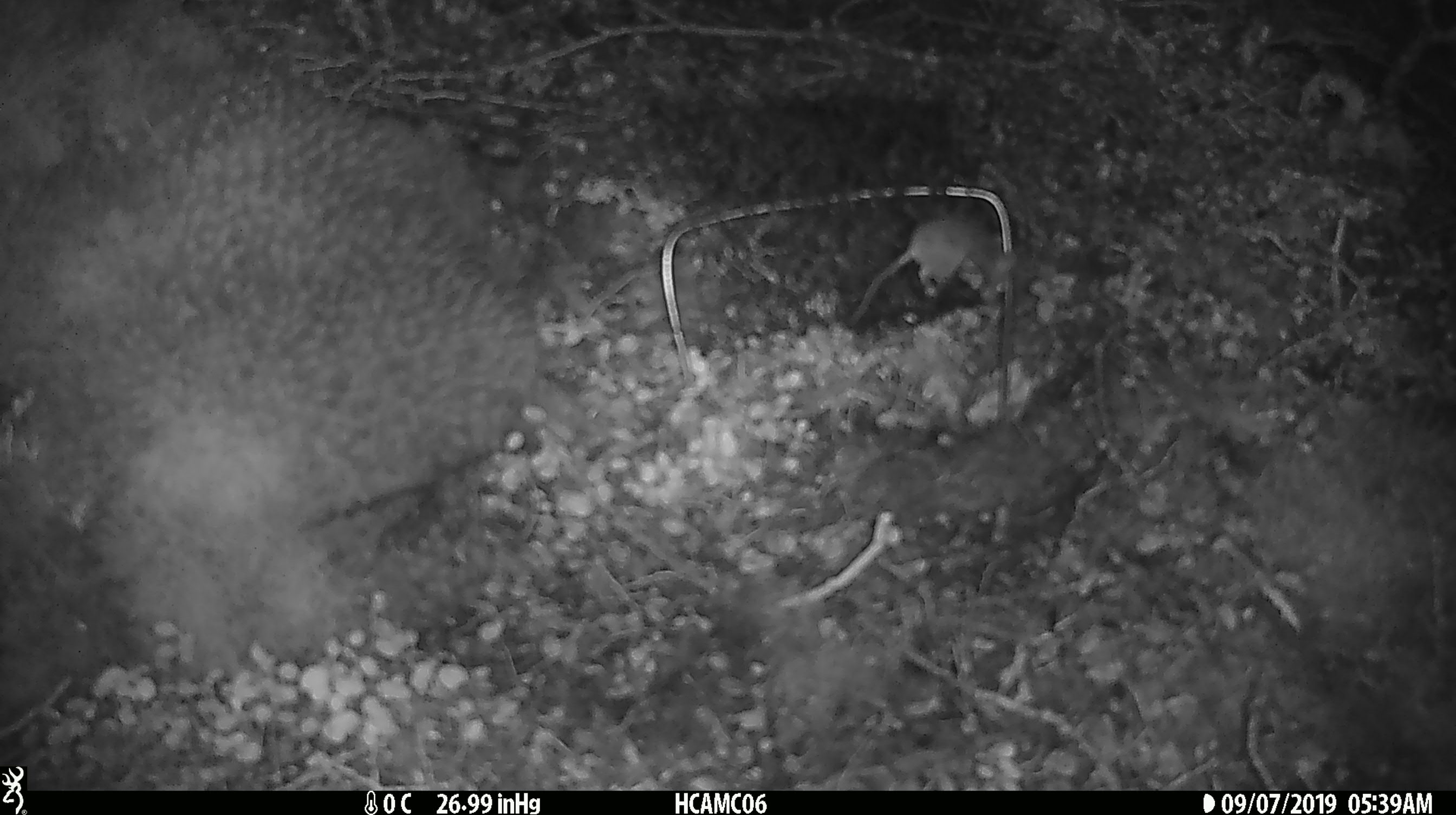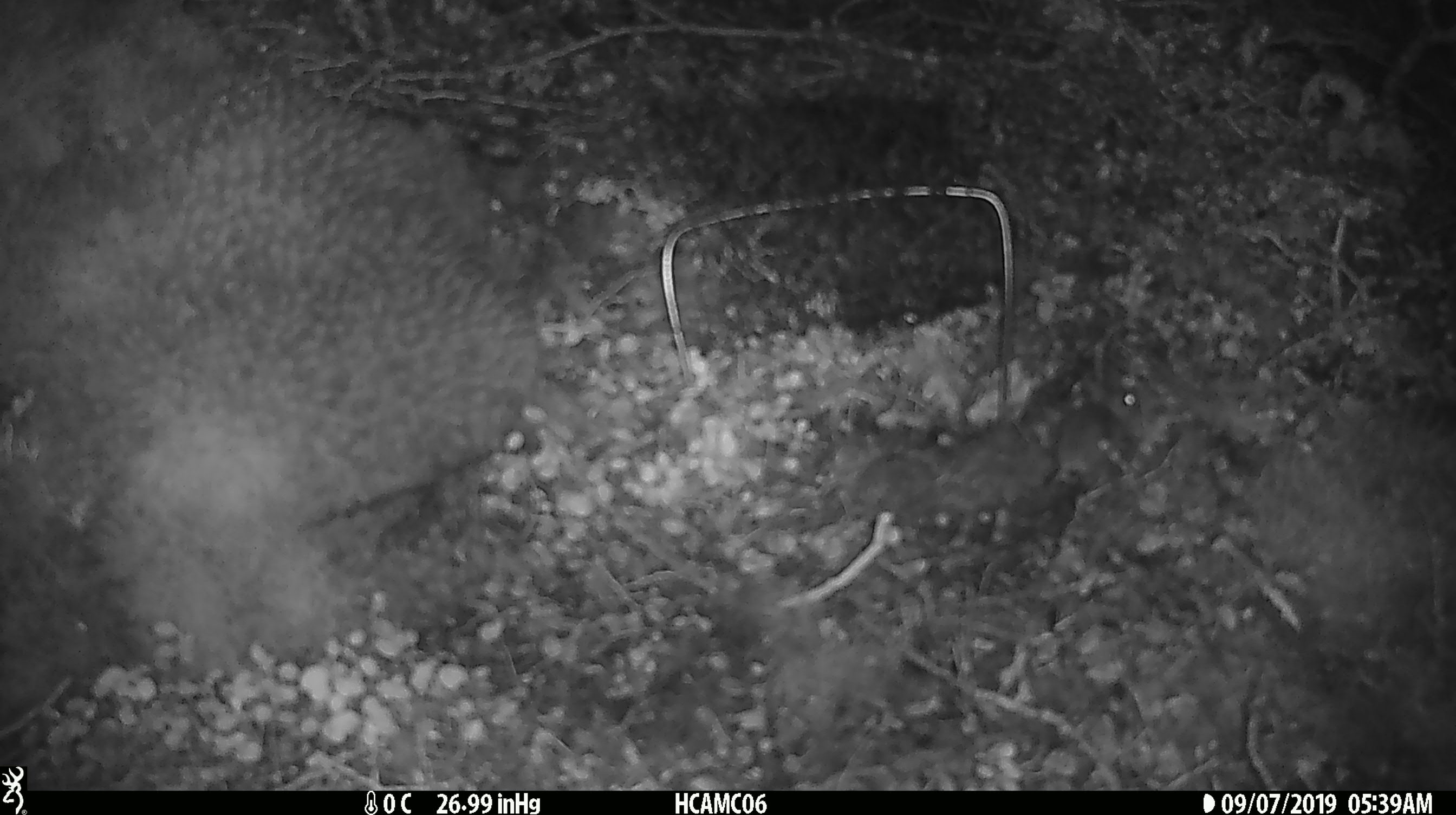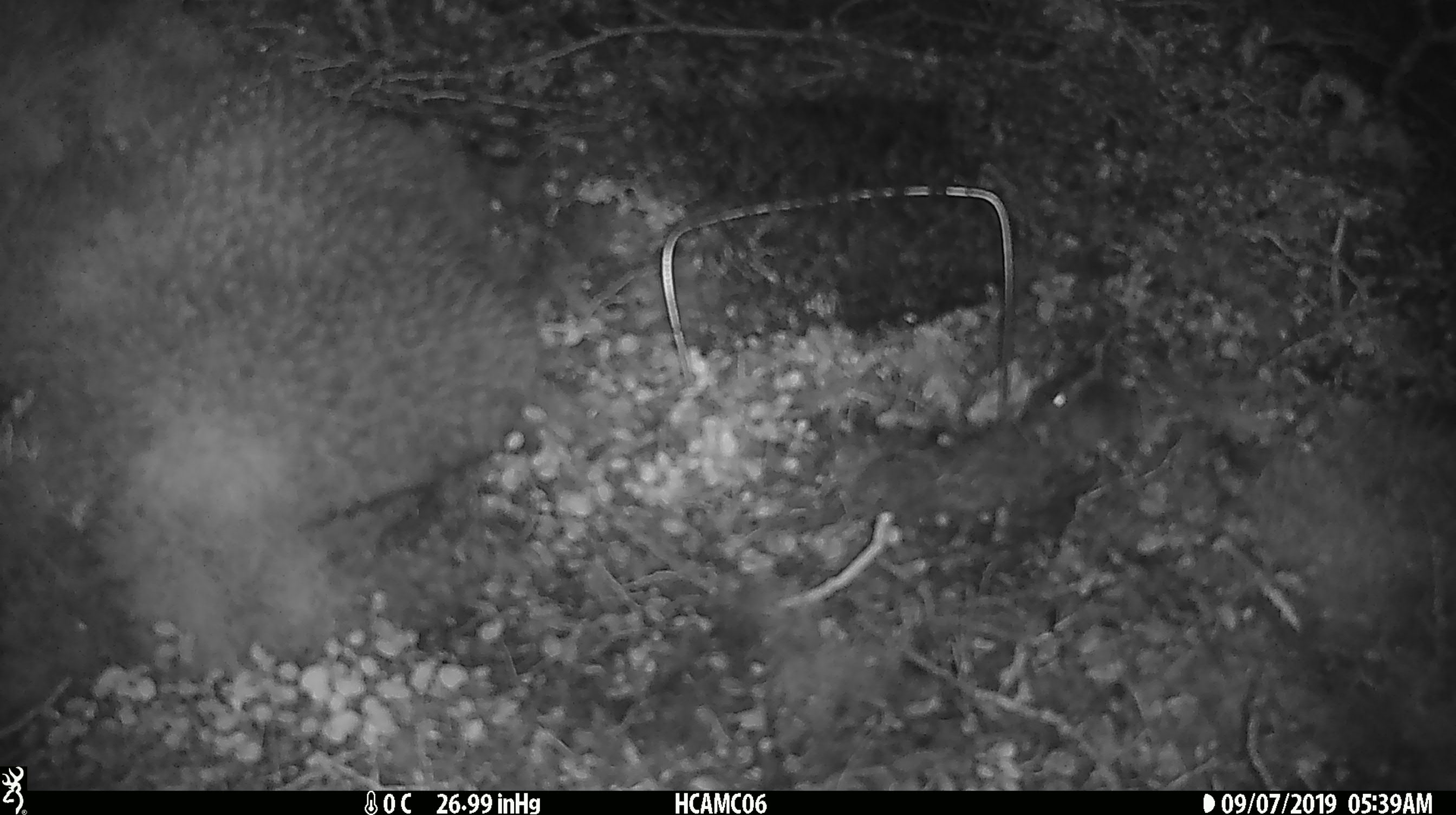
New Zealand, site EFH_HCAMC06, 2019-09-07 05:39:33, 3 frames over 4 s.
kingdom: Animalia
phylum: Chordata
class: Mammalia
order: Rodentia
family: Muridae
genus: Mus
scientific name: Mus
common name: mouse